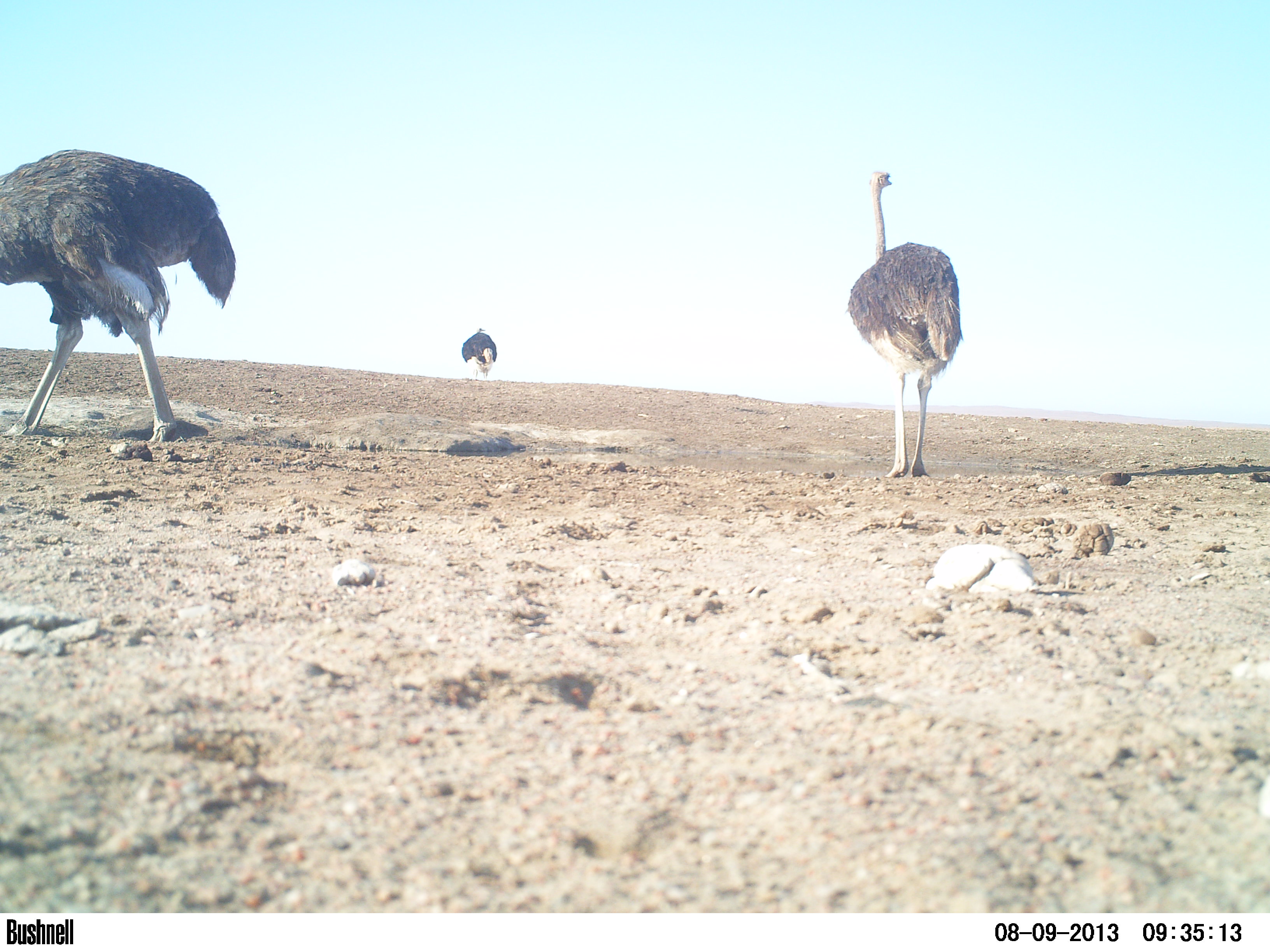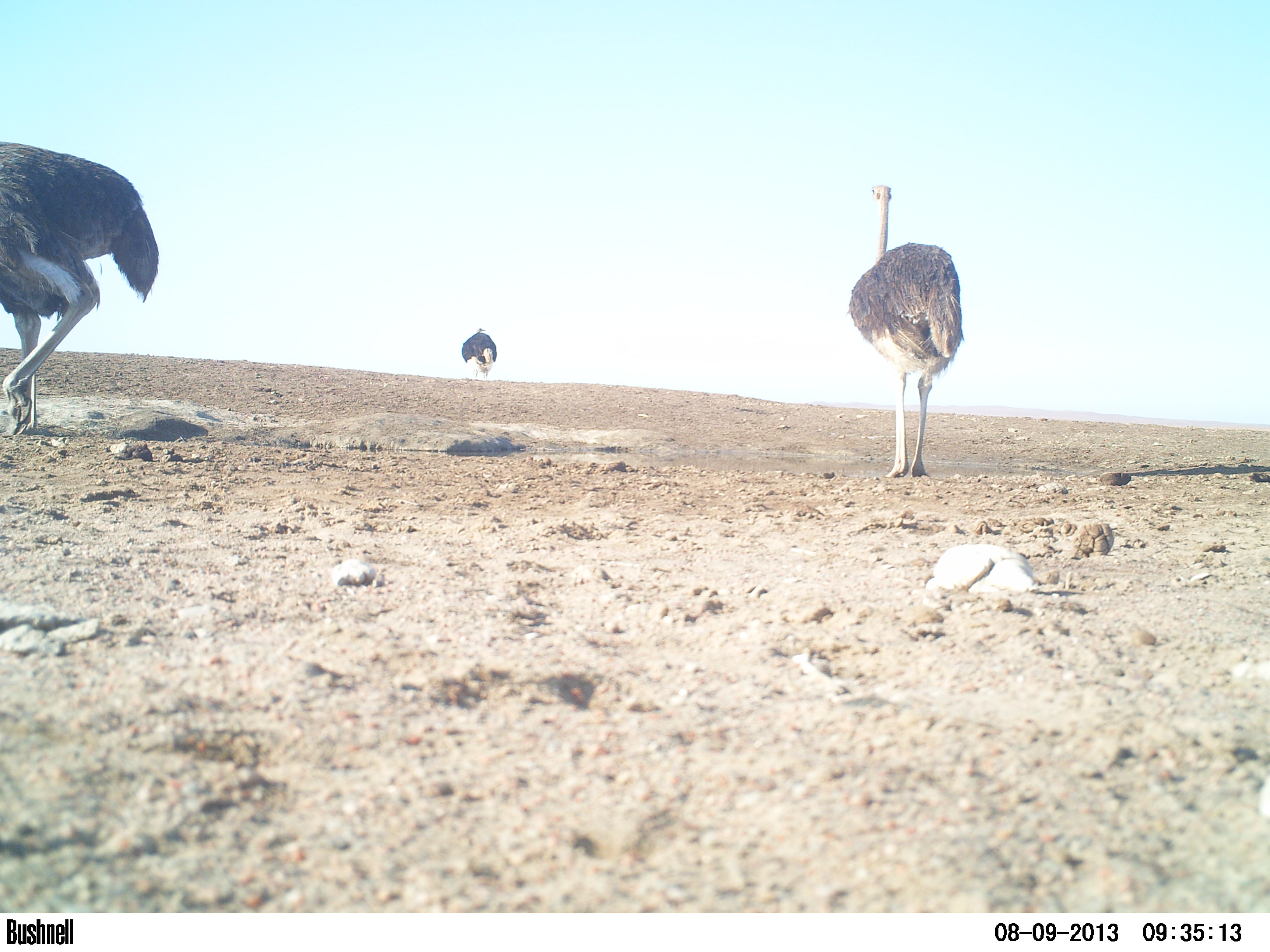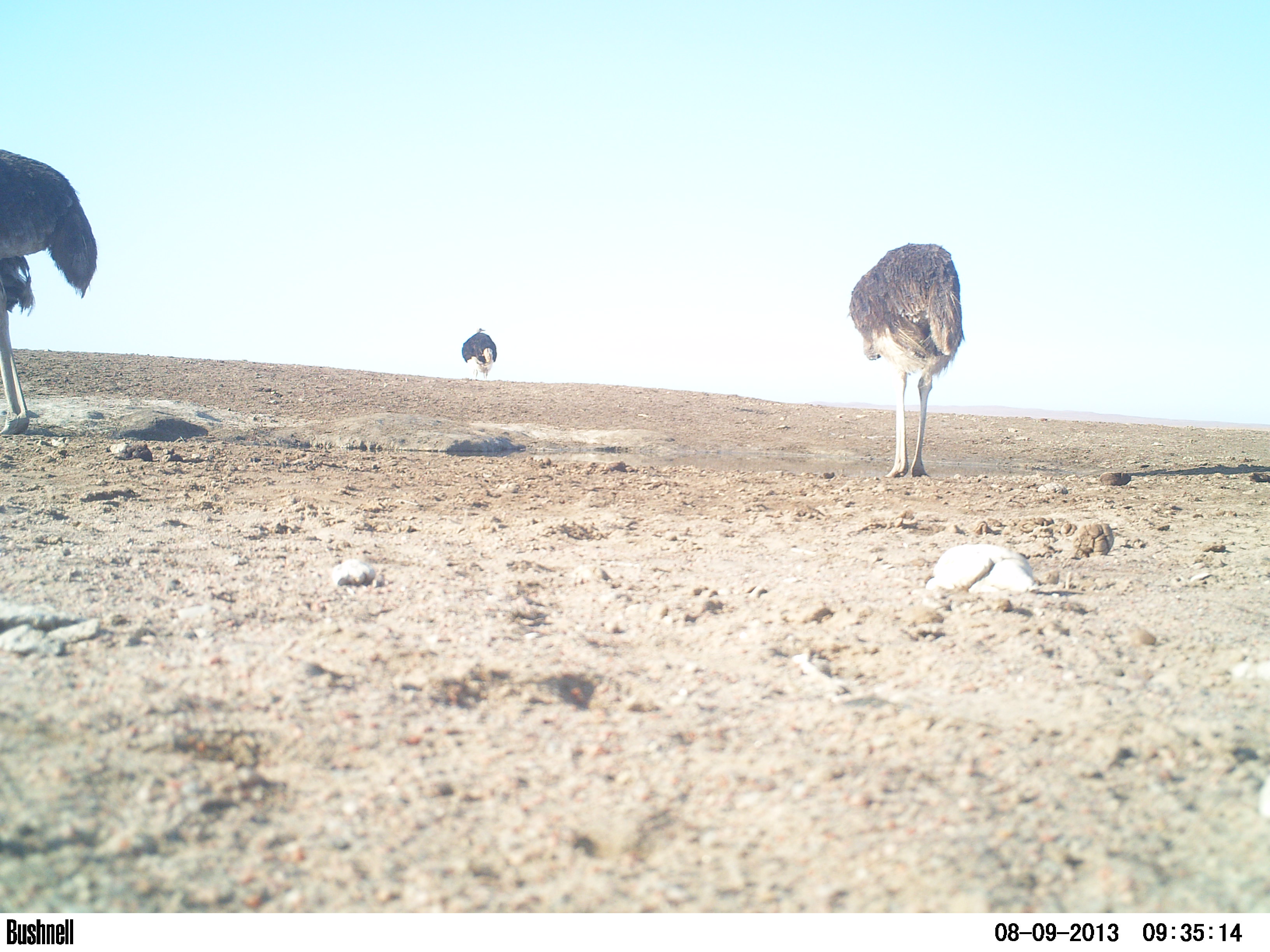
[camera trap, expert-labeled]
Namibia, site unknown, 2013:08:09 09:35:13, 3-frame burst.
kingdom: Animalia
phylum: Chordata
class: Aves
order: Struthioniformes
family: Struthionidae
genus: Struthio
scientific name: Struthio camelus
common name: common ostrich